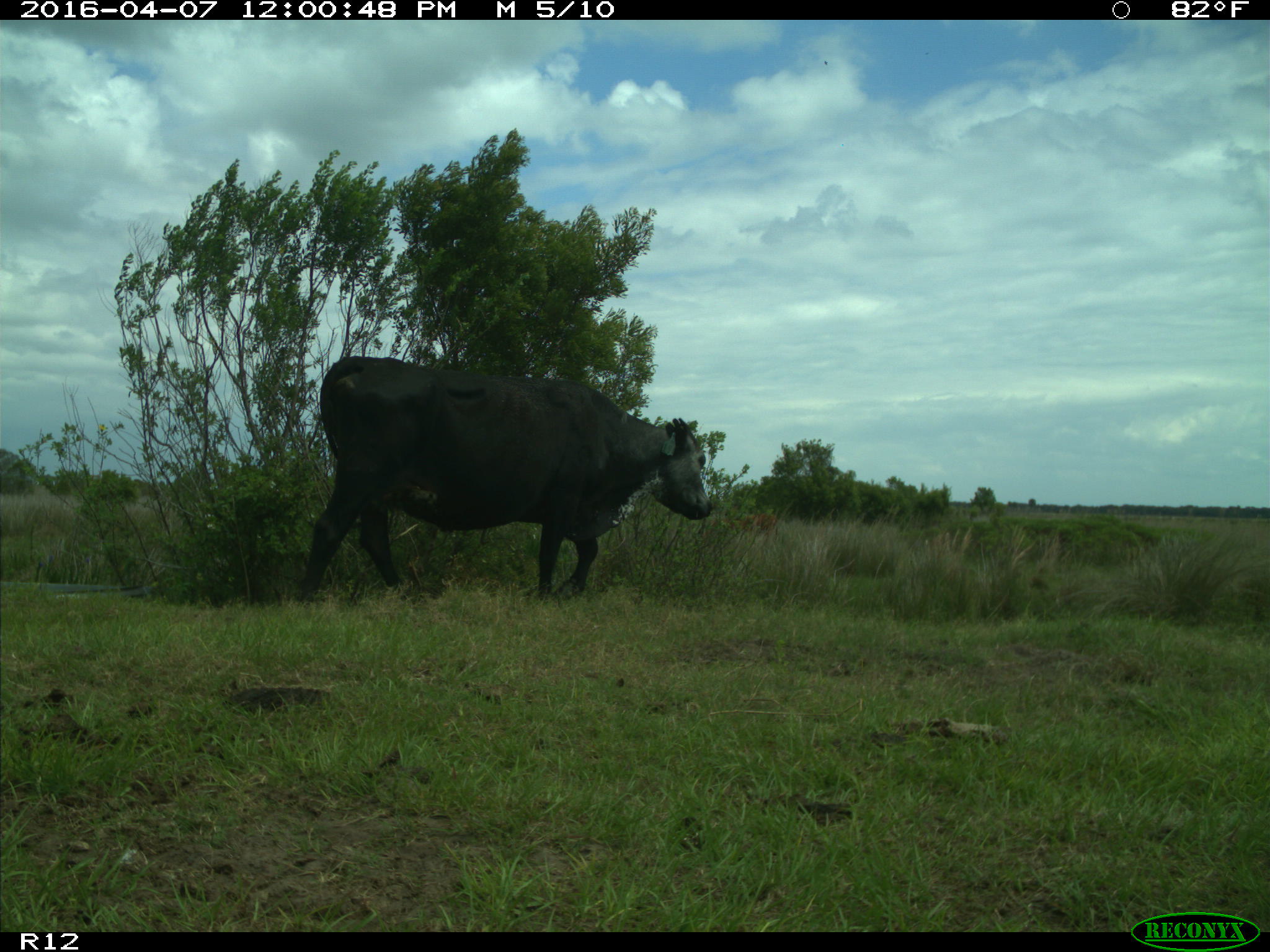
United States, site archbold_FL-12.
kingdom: Animalia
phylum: Chordata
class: Mammalia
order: Artiodactyla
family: Bovidae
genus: Bos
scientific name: Bos taurus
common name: domestic cow